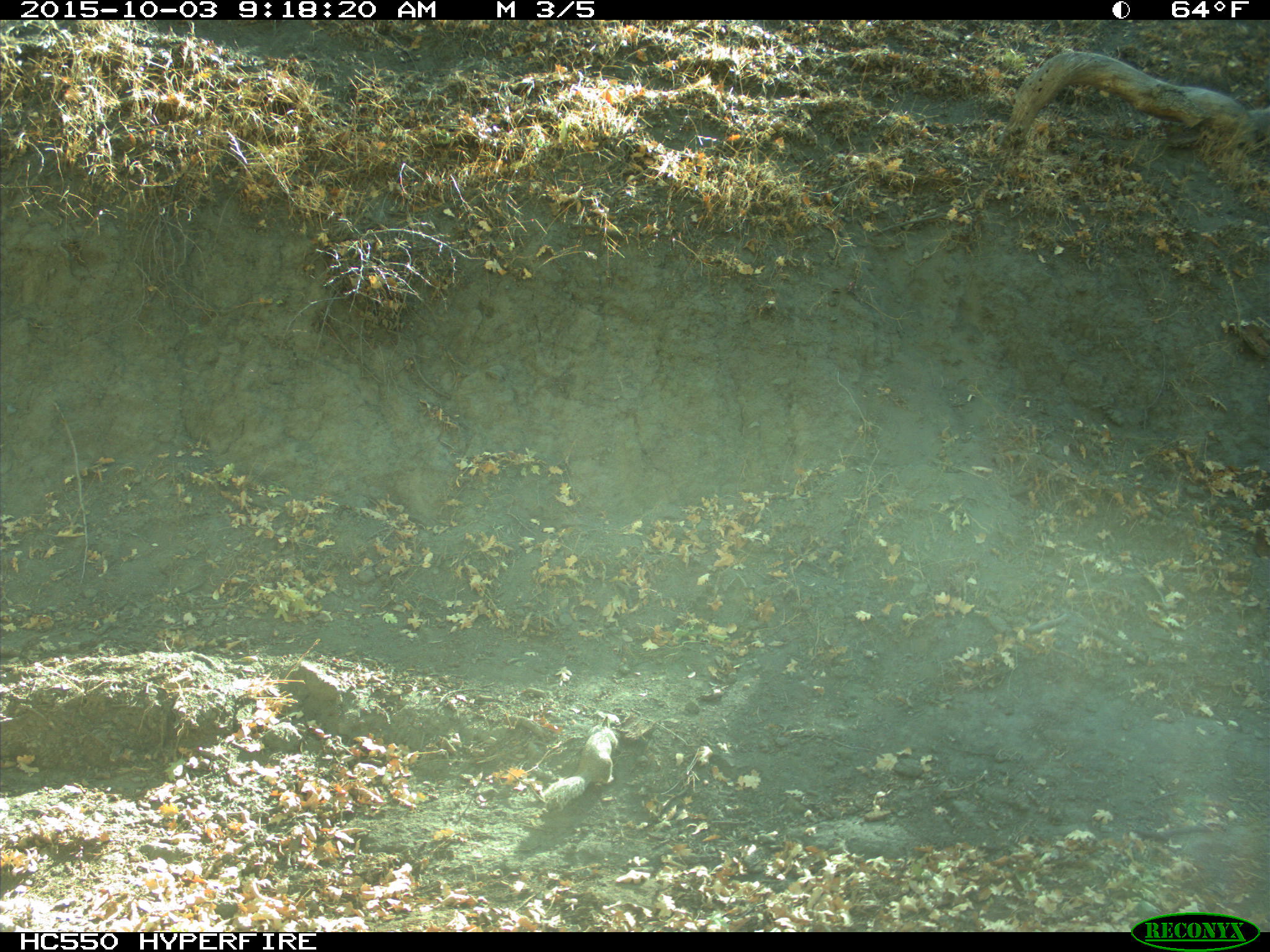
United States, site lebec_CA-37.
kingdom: Animalia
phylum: Chordata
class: Mammalia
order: Rodentia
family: Sciuridae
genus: Otospermophilus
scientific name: Otospermophilus beecheyi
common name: california ground squirrel